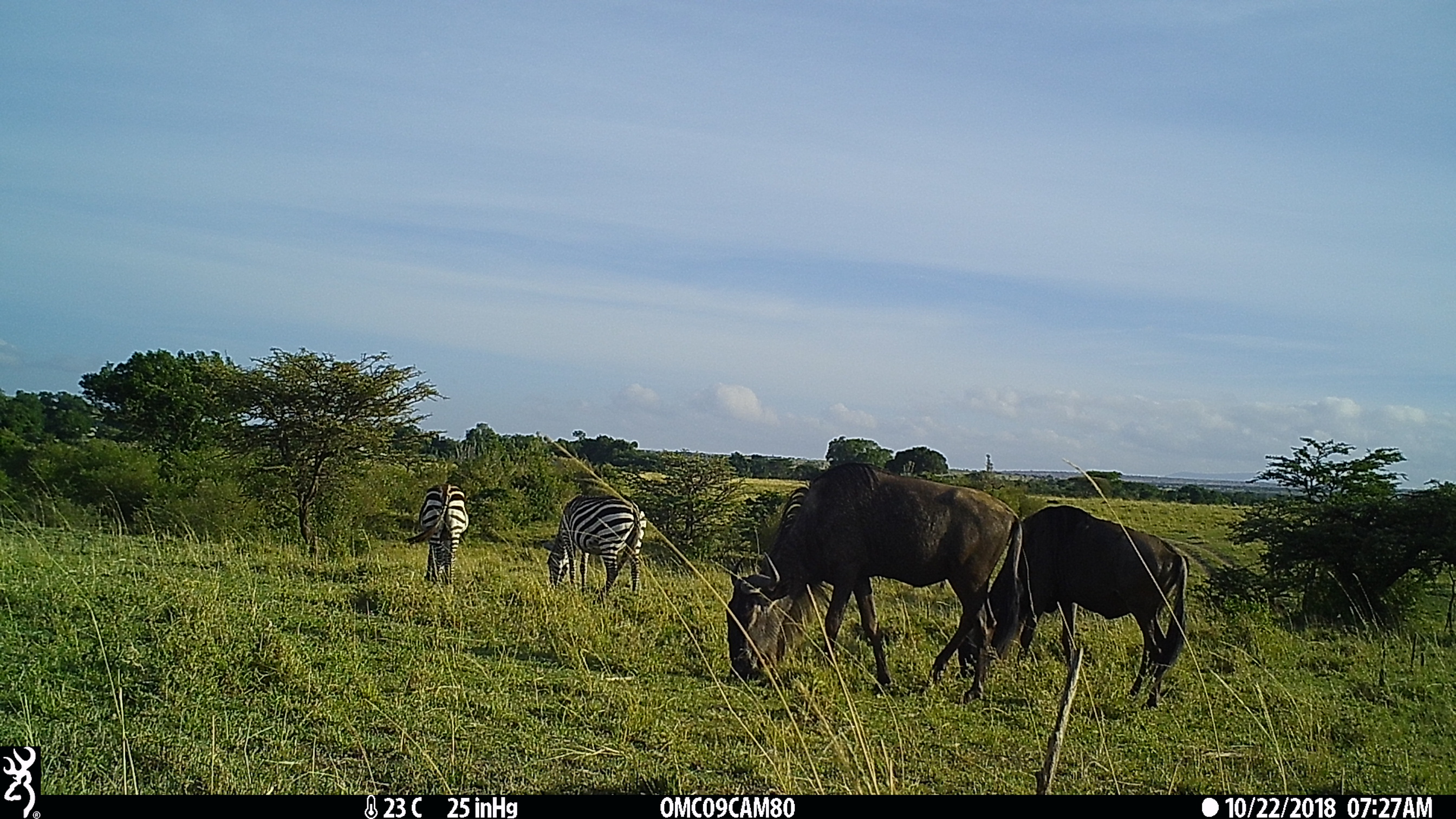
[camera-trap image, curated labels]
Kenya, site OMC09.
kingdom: Animalia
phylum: Chordata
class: Mammalia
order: Artiodactyla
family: Bovidae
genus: Connochaetes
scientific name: Connochaetes taurinus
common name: blue wildebeest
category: wildebeest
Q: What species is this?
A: Wildebeest (blue wildebeest) (Connochaetes taurinus).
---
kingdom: Animalia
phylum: Chordata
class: Mammalia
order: Perissodactyla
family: Equidae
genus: Equus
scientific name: Equus quagga burchellii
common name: burchell's zebra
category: zebra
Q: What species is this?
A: Zebra (burchell's zebra) (Equus quagga burchellii).